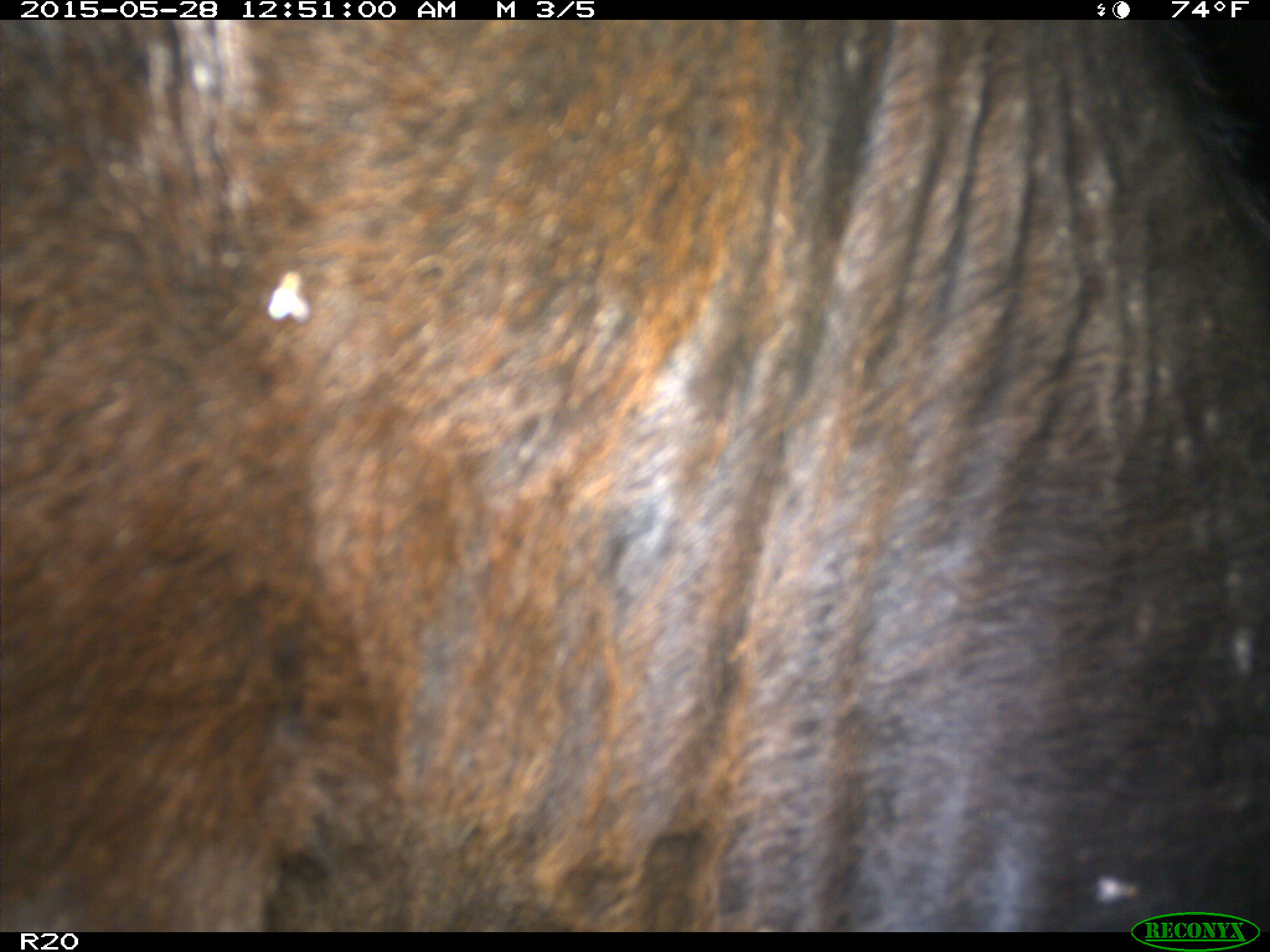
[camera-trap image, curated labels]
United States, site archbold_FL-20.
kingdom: Animalia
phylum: Chordata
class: Mammalia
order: Artiodactyla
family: Bovidae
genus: Bos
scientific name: Bos taurus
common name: domestic cow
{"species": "Bos taurus (domestic cow)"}